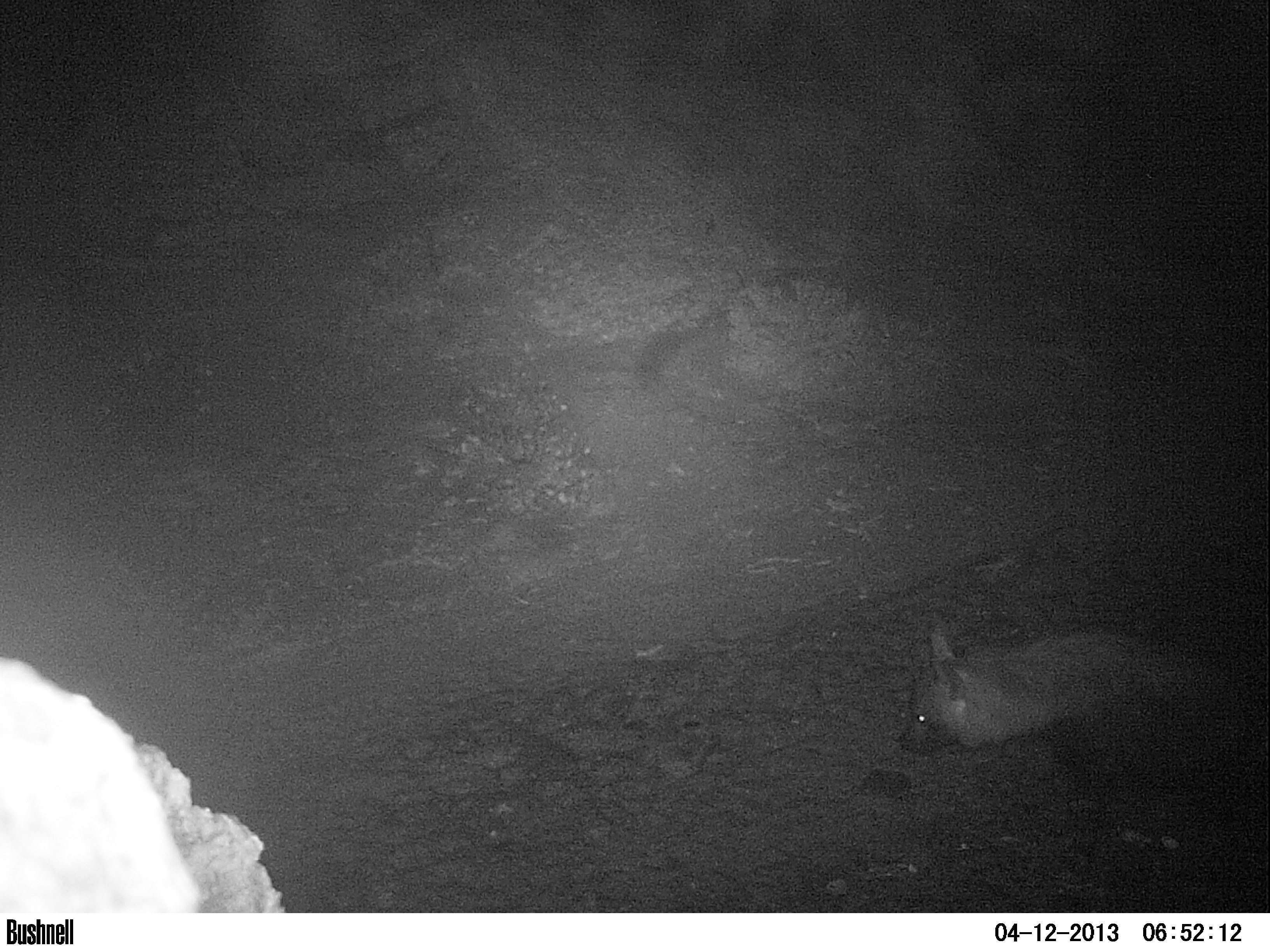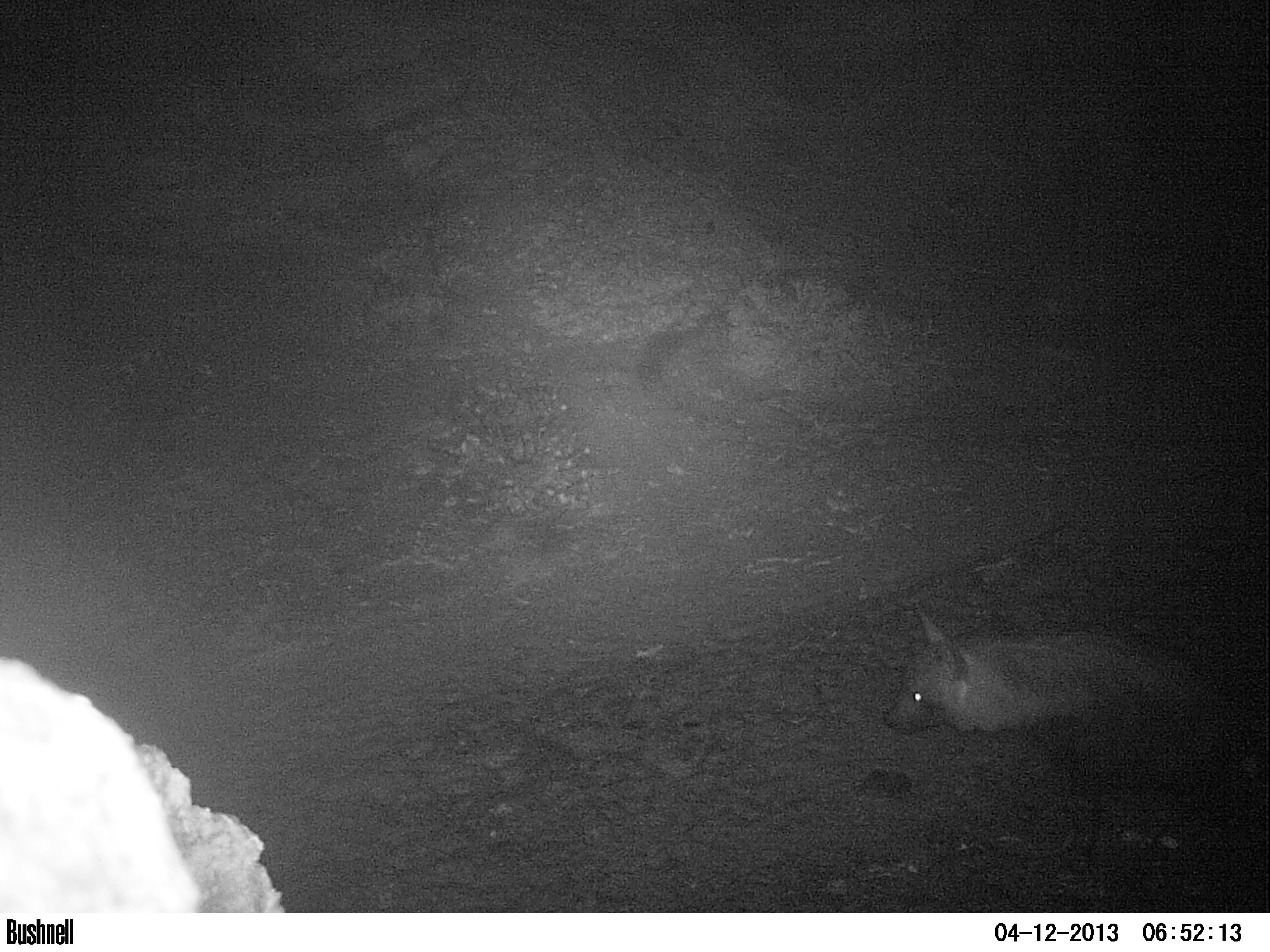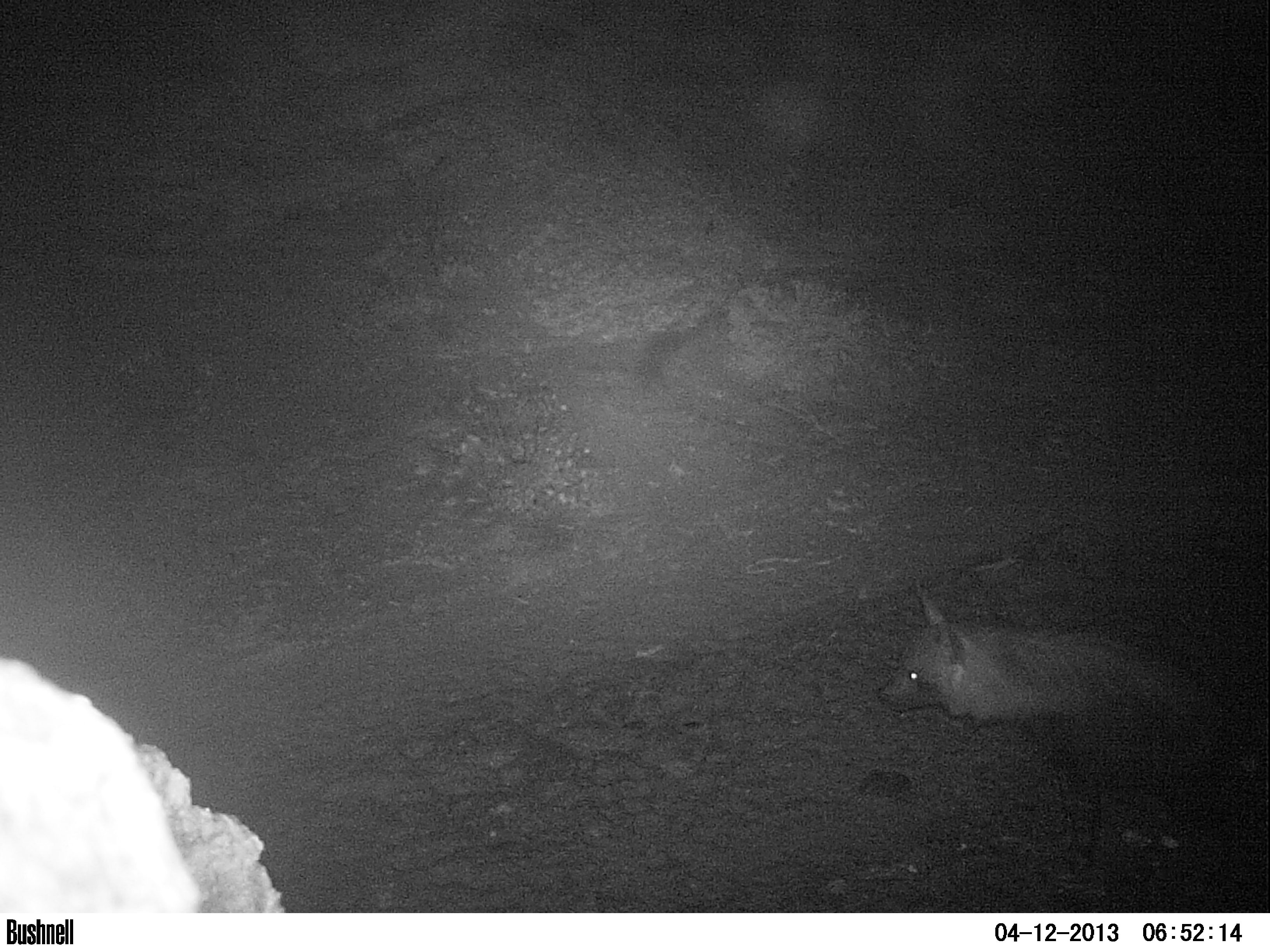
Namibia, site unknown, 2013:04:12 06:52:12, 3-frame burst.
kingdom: Animalia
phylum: Chordata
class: Mammalia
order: Carnivora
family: Hyaenidae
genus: Parahyaena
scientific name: Parahyaena brunnea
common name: brown hyena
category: hyaena brunnea